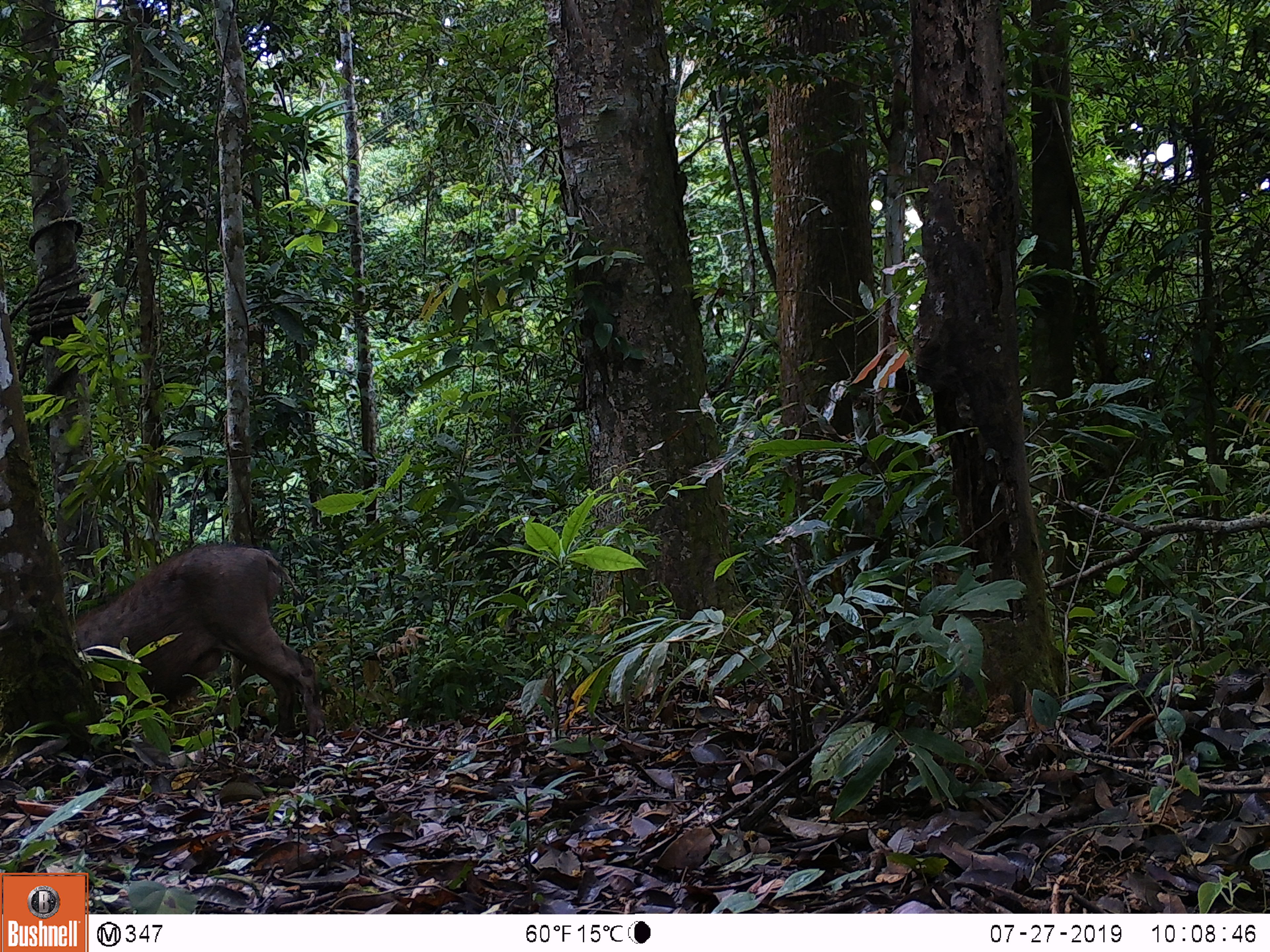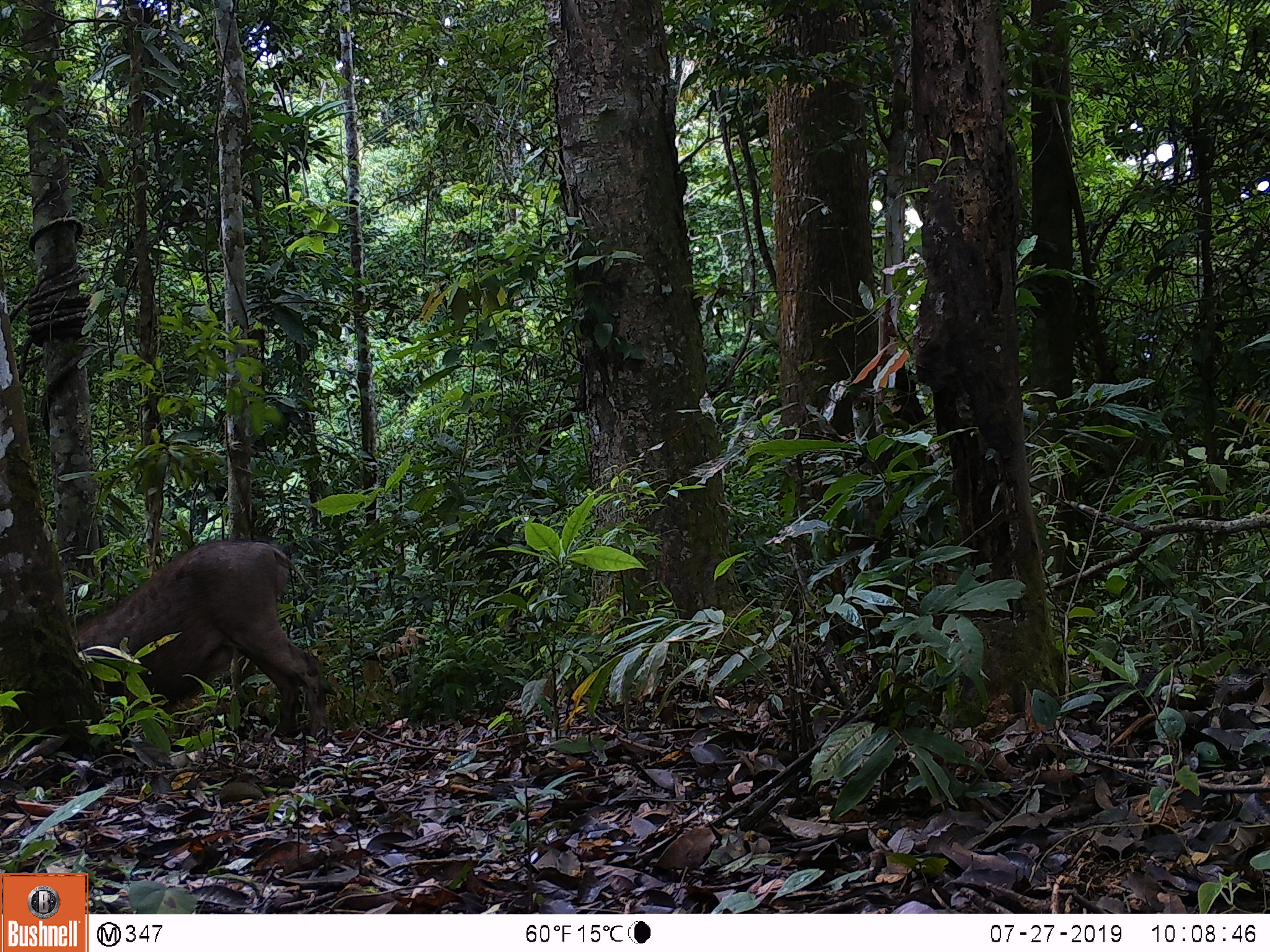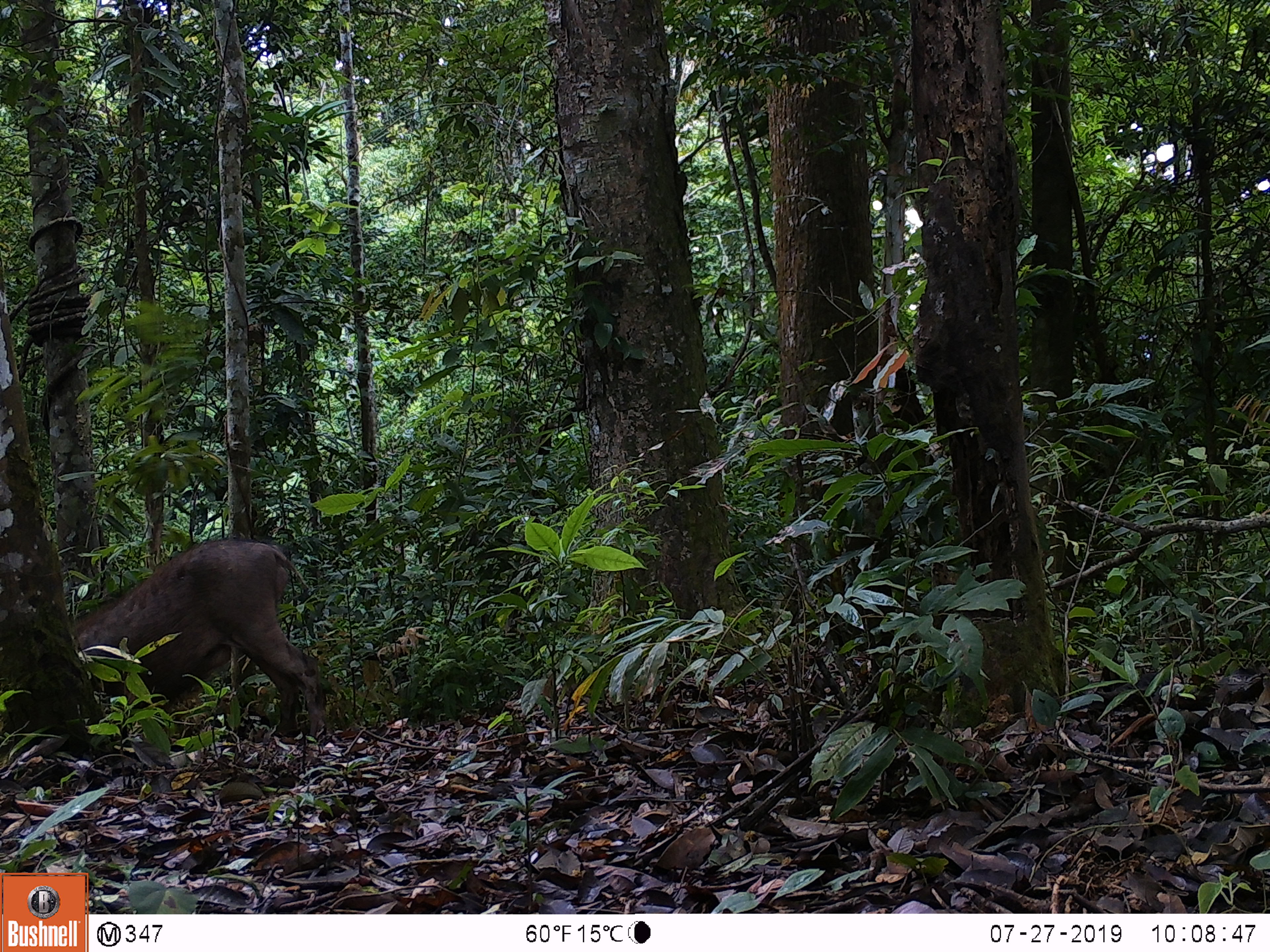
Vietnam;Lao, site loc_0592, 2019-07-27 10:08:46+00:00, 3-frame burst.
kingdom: Animalia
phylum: Chordata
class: Mammalia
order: Artiodactyla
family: Suidae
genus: Sus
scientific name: Sus scrofa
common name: eurasian wild pig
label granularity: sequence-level